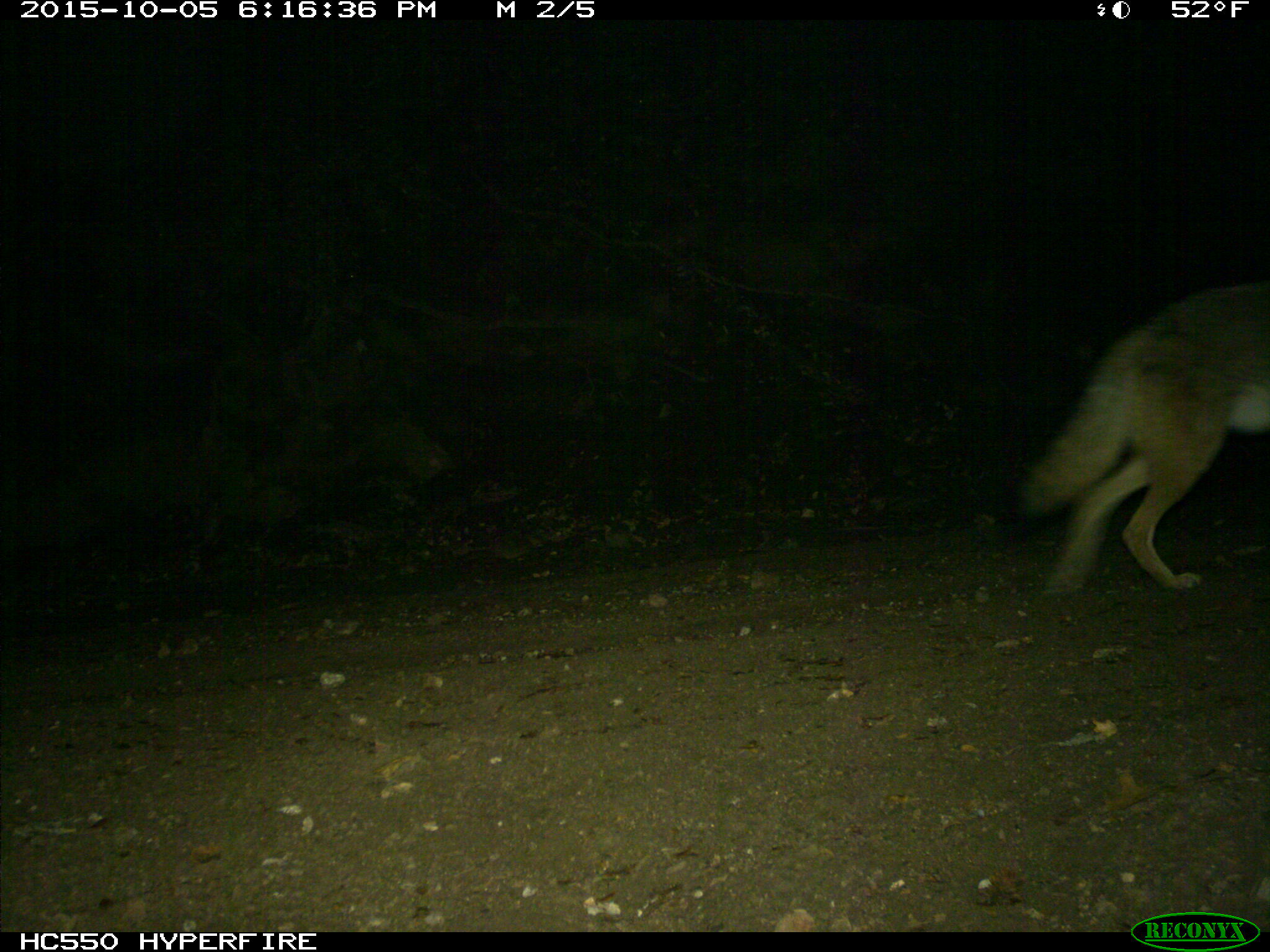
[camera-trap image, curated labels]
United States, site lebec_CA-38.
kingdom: Animalia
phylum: Chordata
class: Mammalia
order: Carnivora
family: Canidae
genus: Canis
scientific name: Canis latrans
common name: coyote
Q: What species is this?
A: Canis latrans (coyote).